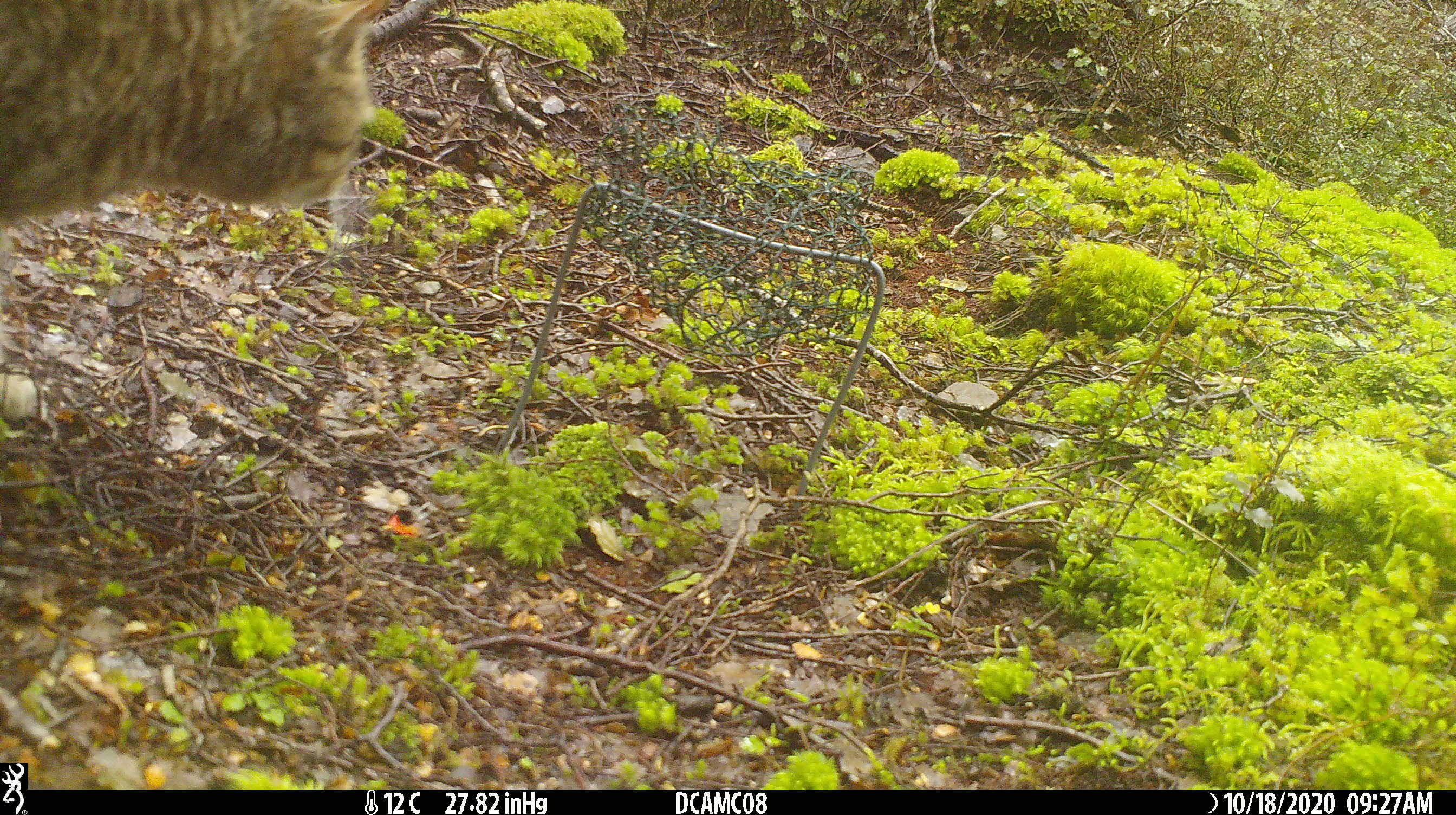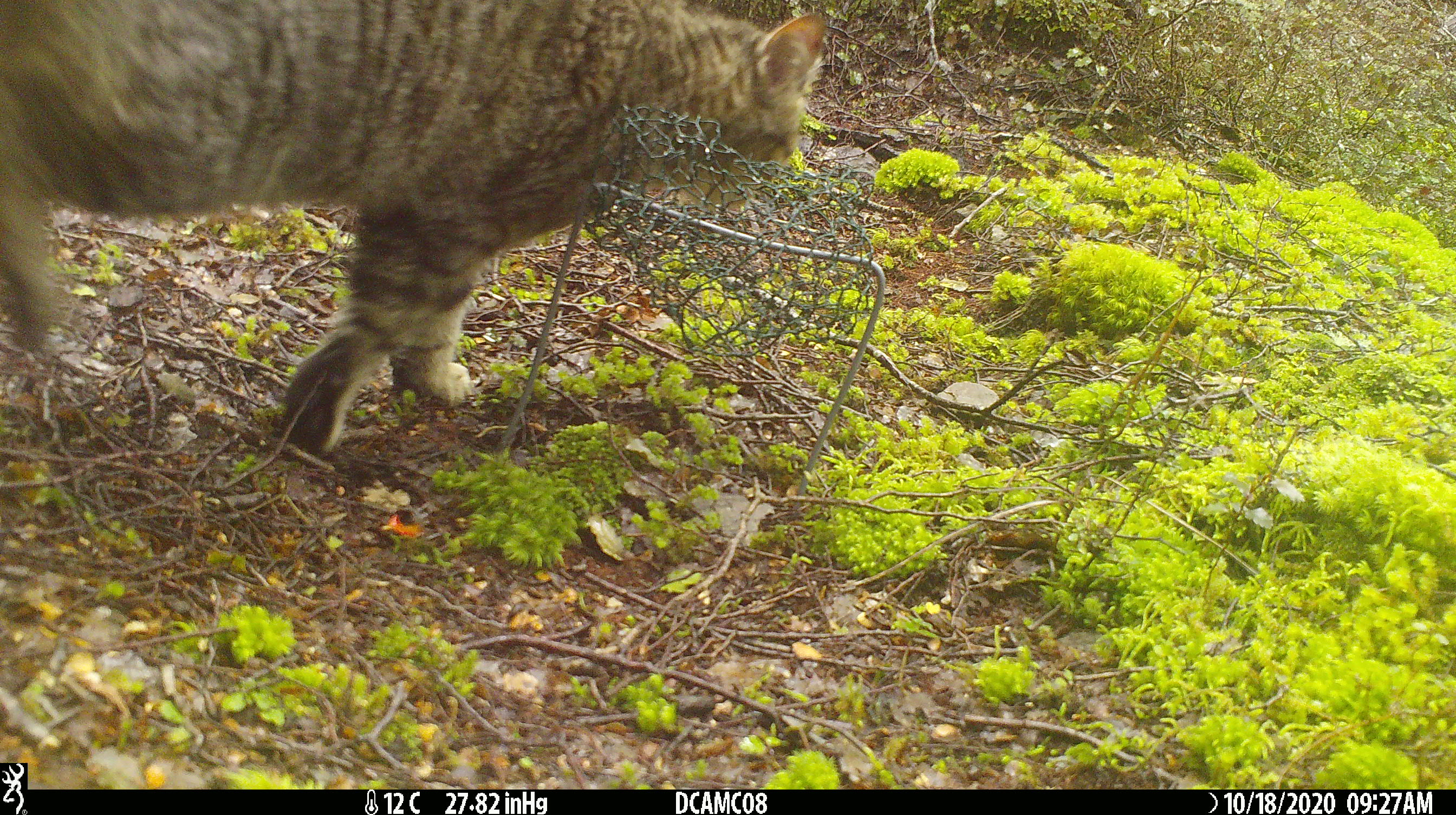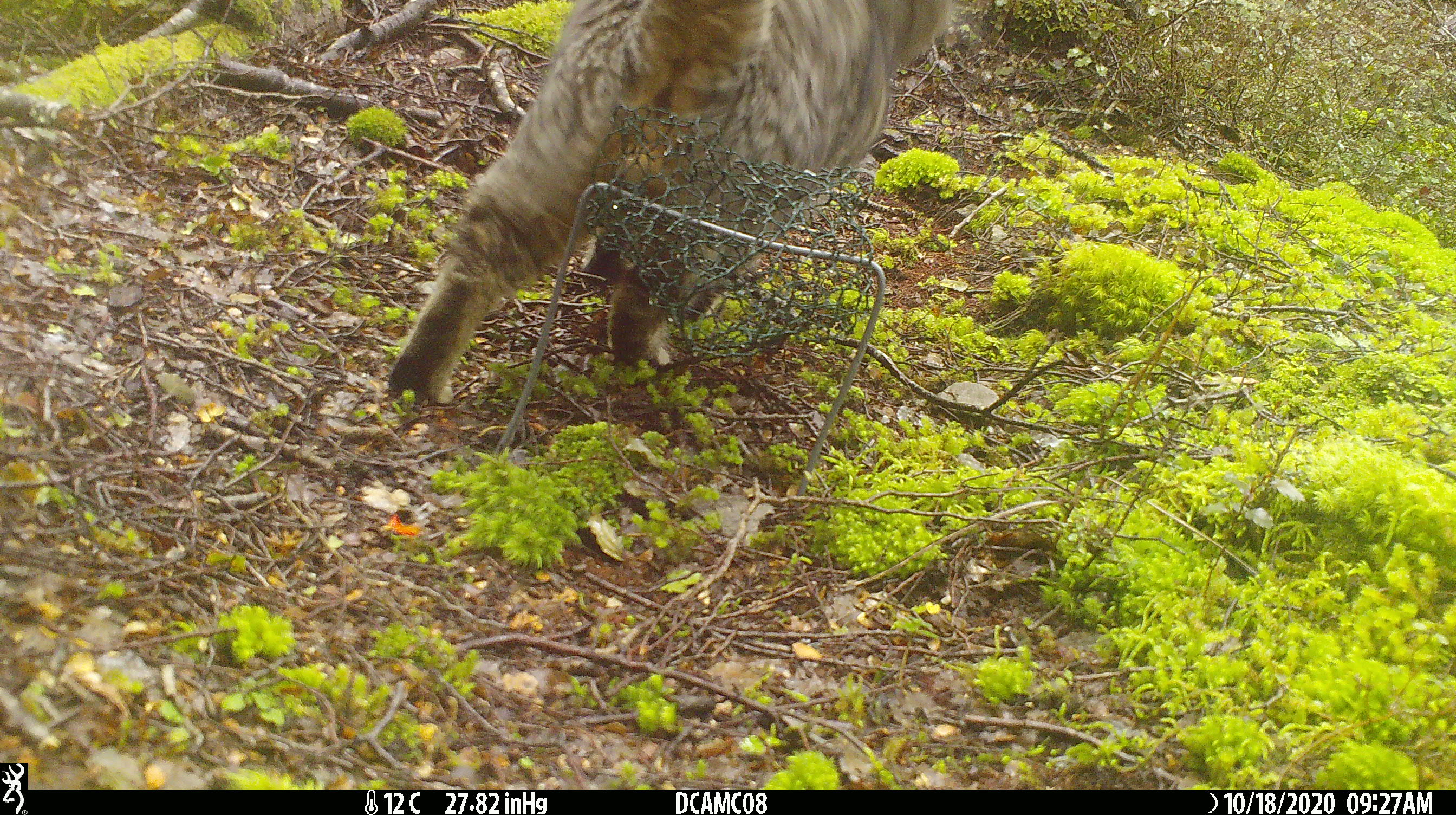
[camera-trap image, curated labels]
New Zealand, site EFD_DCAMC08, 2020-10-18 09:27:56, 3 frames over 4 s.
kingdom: Animalia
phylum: Chordata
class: Mammalia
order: Carnivora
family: Felidae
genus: Felis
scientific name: Felis catus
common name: domestic cat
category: cat